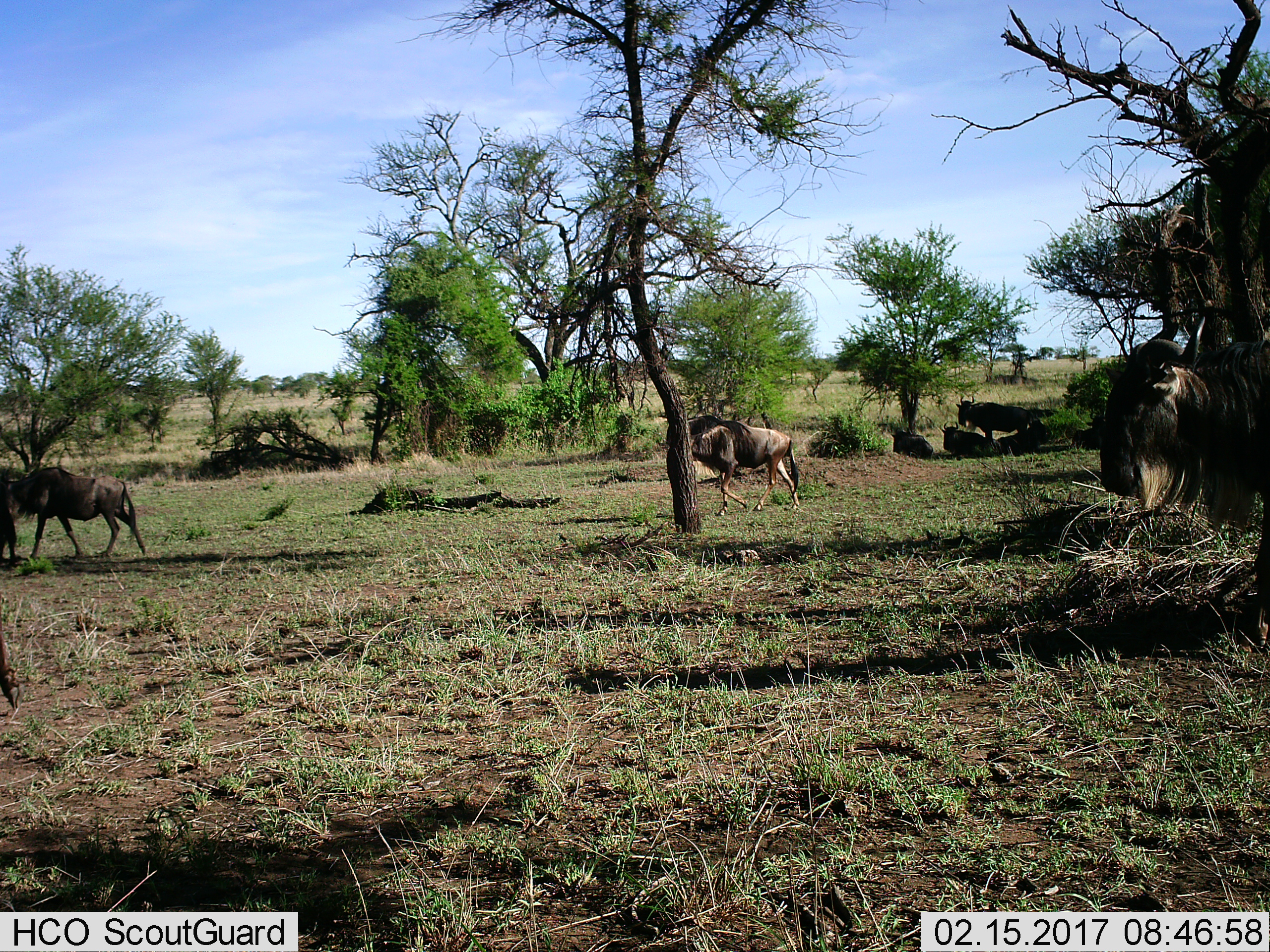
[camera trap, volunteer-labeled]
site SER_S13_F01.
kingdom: Animalia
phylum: Chordata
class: Mammalia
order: Artiodactyla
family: Bovidae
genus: Connochaetes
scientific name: Connochaetes taurinus taurinus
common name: blue wildebeest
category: wildebeestblue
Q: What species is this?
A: Wildebeestblue (blue wildebeest) (Connochaetes taurinus taurinus).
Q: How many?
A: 7.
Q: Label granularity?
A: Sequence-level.